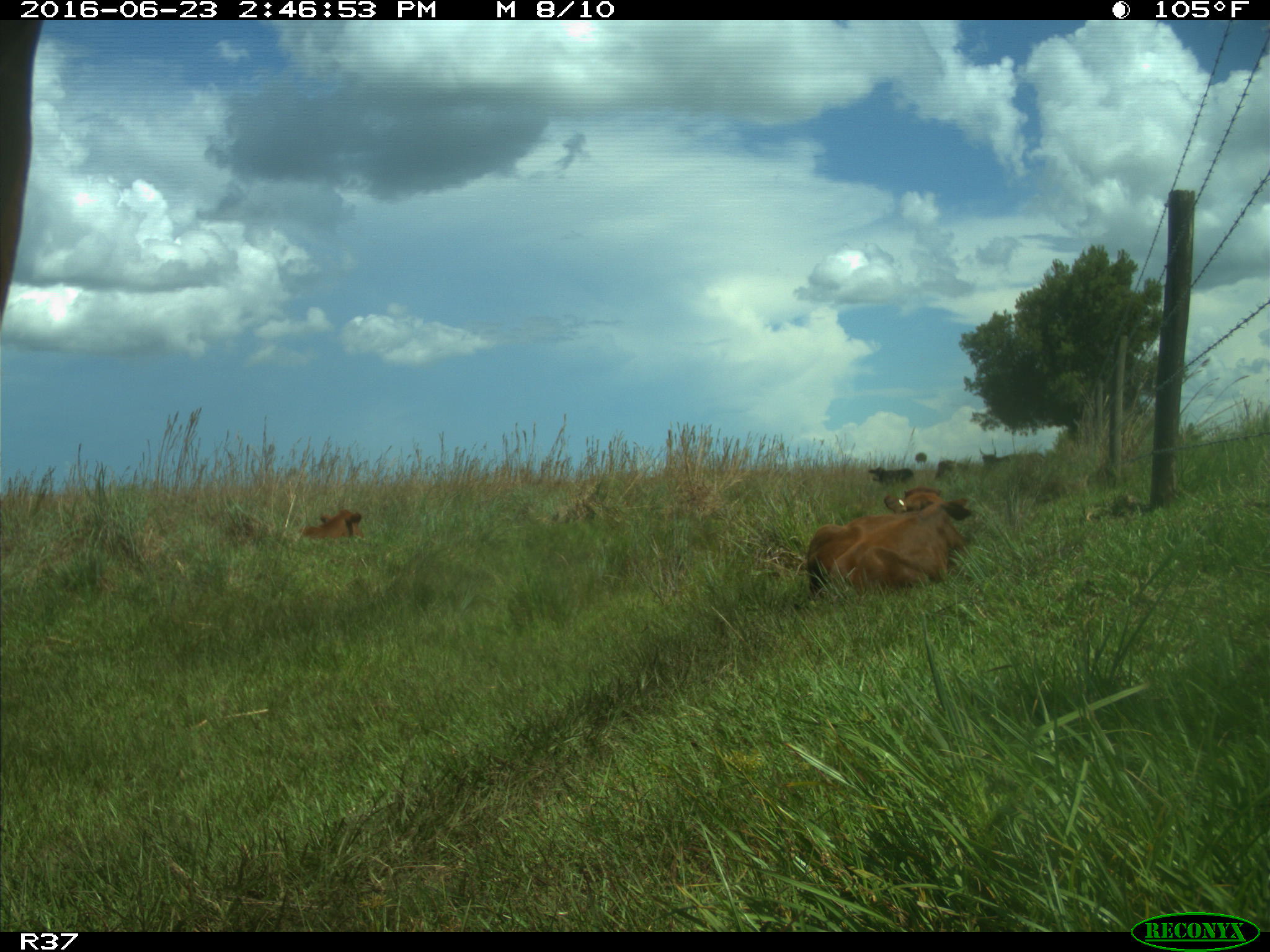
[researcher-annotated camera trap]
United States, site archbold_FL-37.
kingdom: Animalia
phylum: Chordata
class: Mammalia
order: Artiodactyla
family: Bovidae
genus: Bos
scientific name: Bos taurus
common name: domestic cow